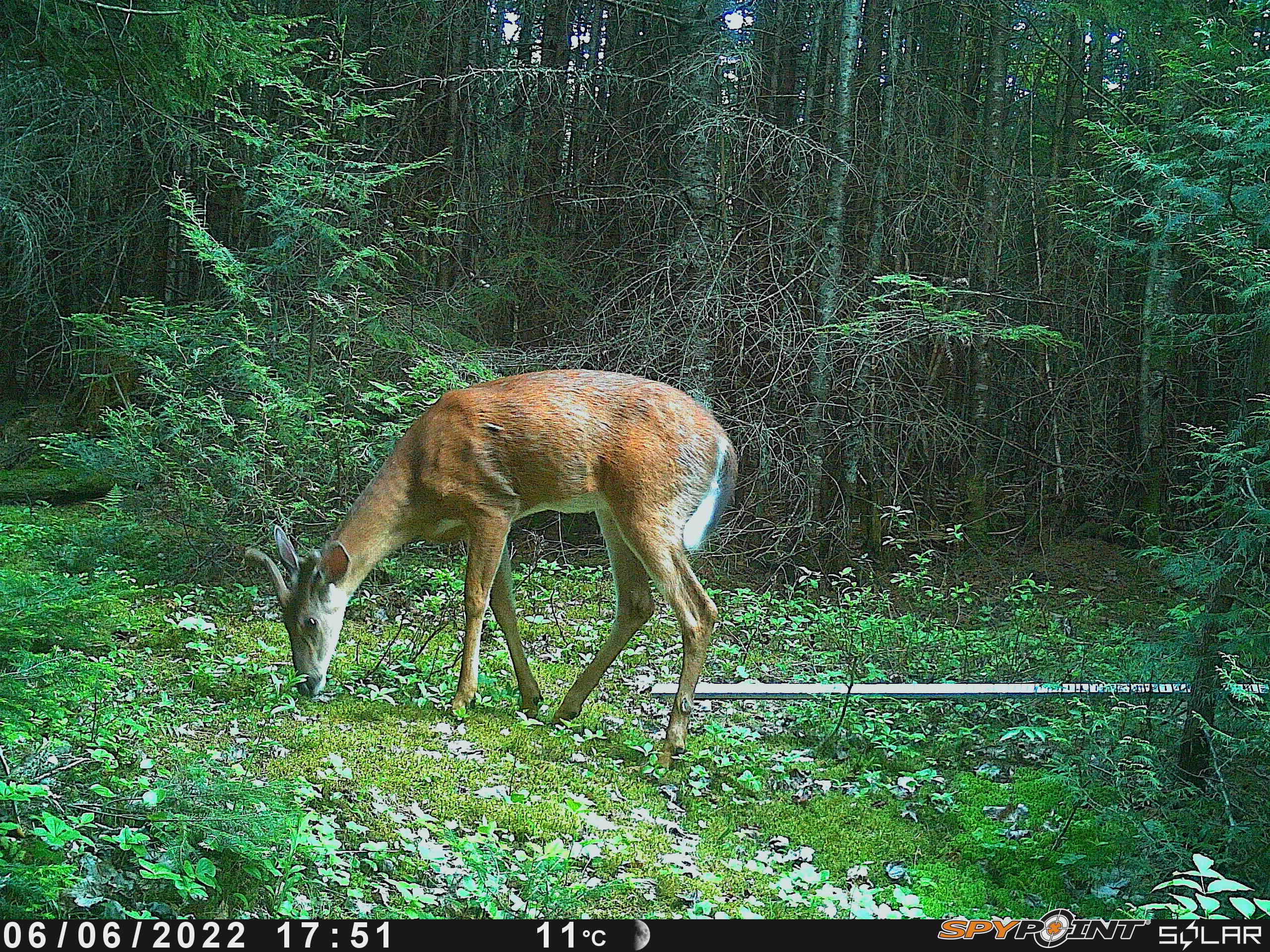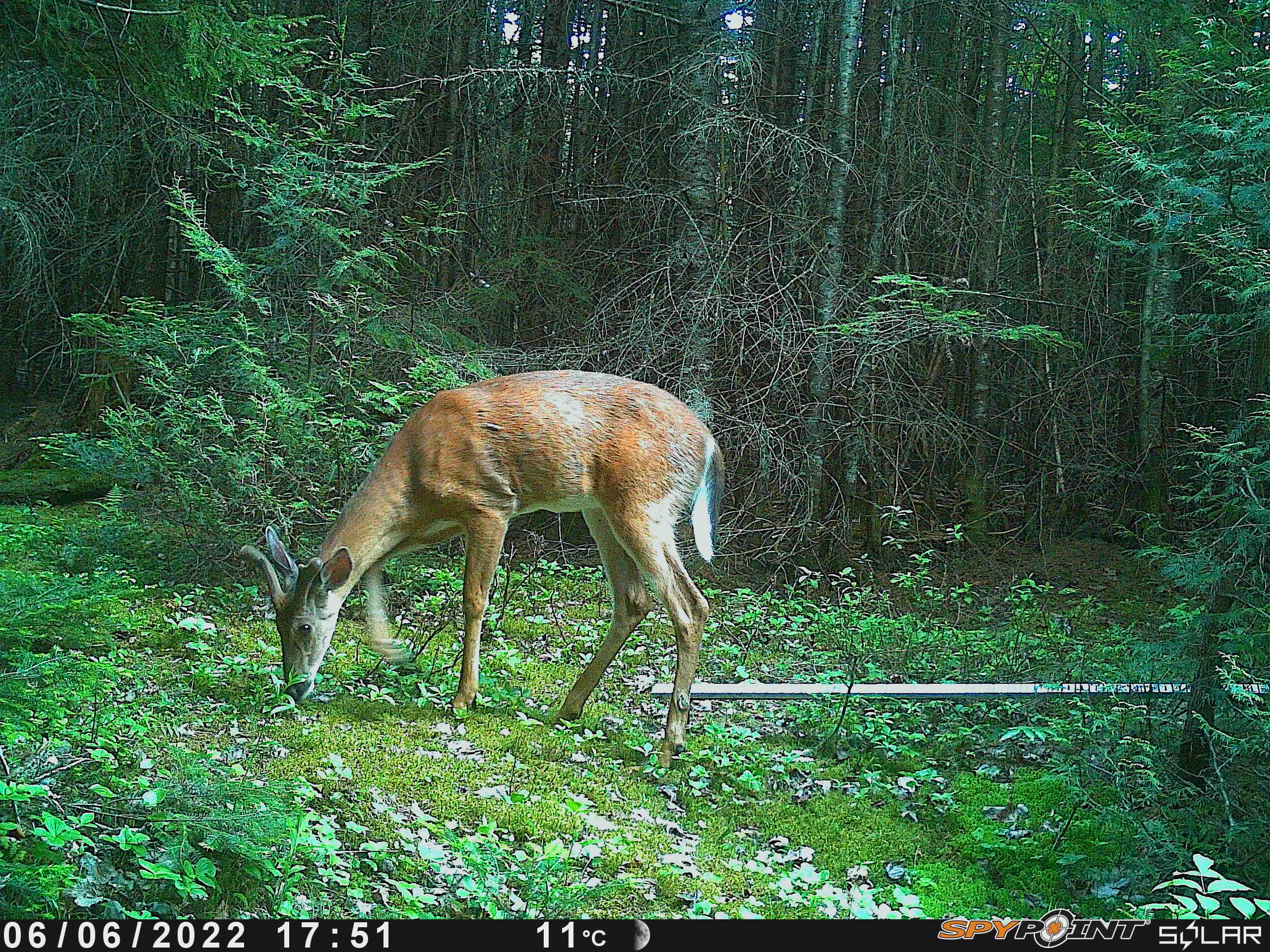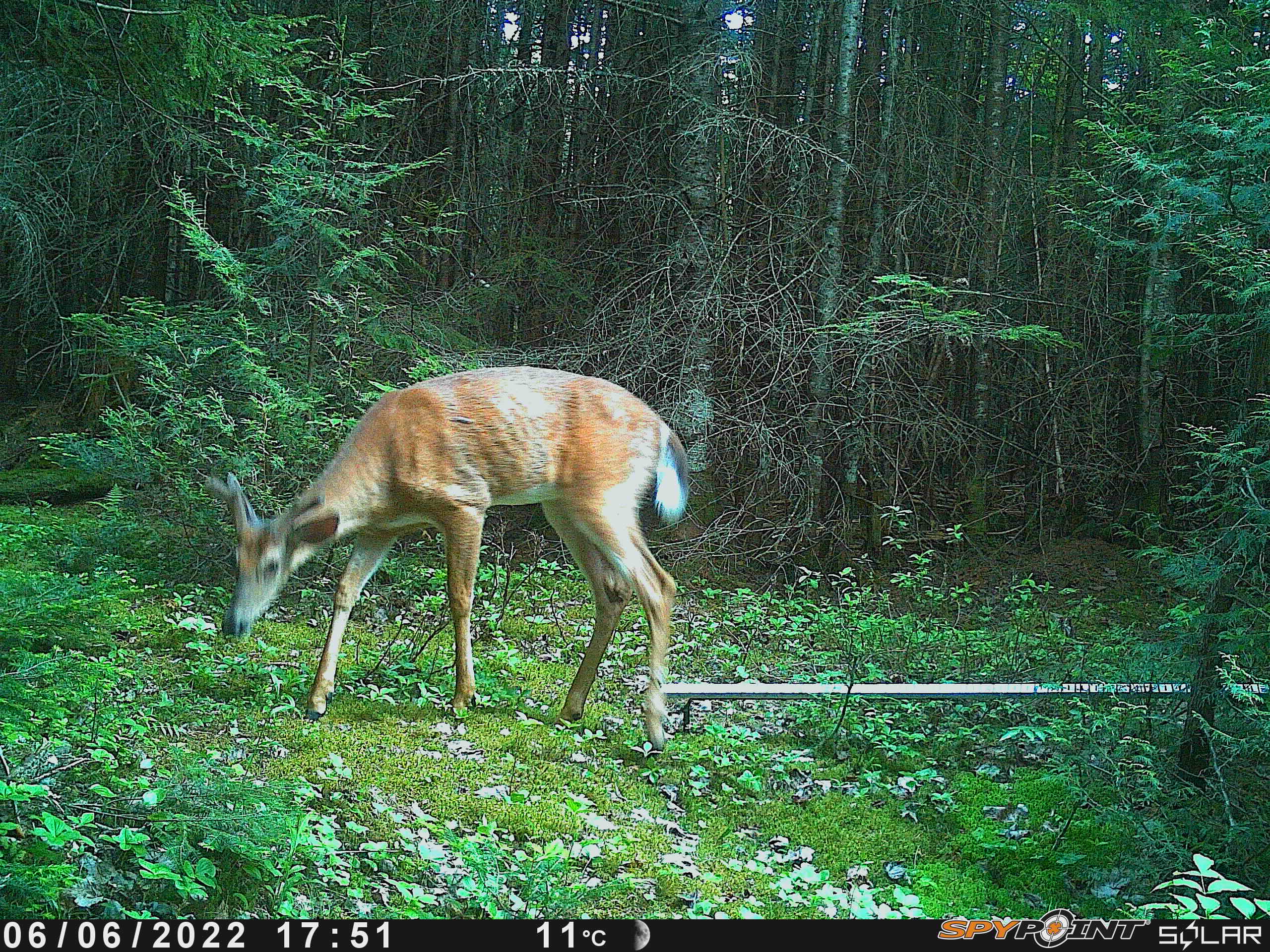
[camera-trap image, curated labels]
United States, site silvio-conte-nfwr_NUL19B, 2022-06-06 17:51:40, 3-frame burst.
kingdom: Animalia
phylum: Chordata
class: Mammalia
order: Artiodactyla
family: Cervidae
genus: Odocoileus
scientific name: Odocoileus virginianus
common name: white-tailed deer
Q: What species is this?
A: White-tailed deer (Odocoileus virginianus).